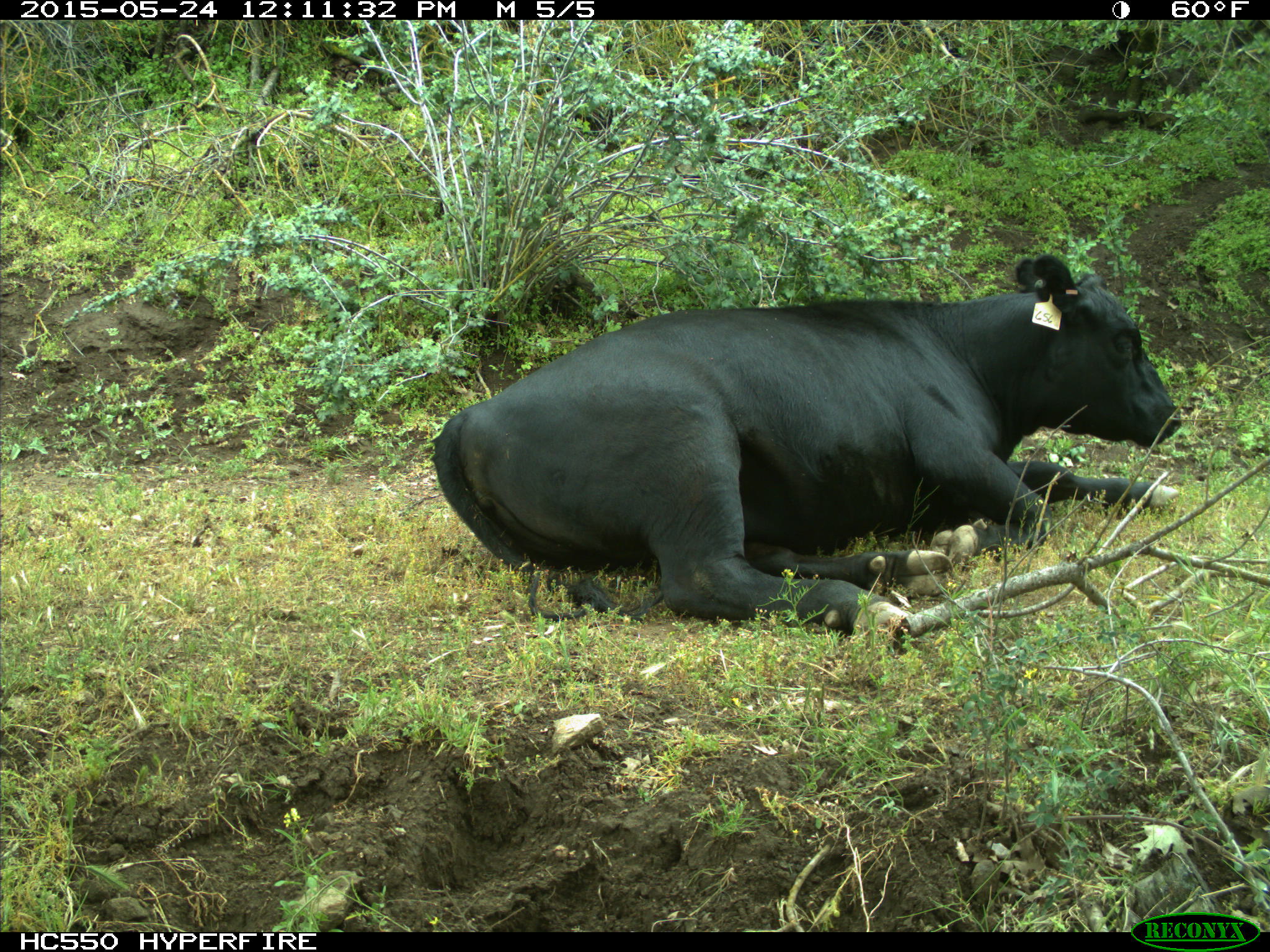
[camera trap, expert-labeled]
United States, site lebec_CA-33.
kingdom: Animalia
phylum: Chordata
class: Mammalia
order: Artiodactyla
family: Bovidae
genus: Bos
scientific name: Bos taurus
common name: domestic cow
Bos taurus (domestic cow).